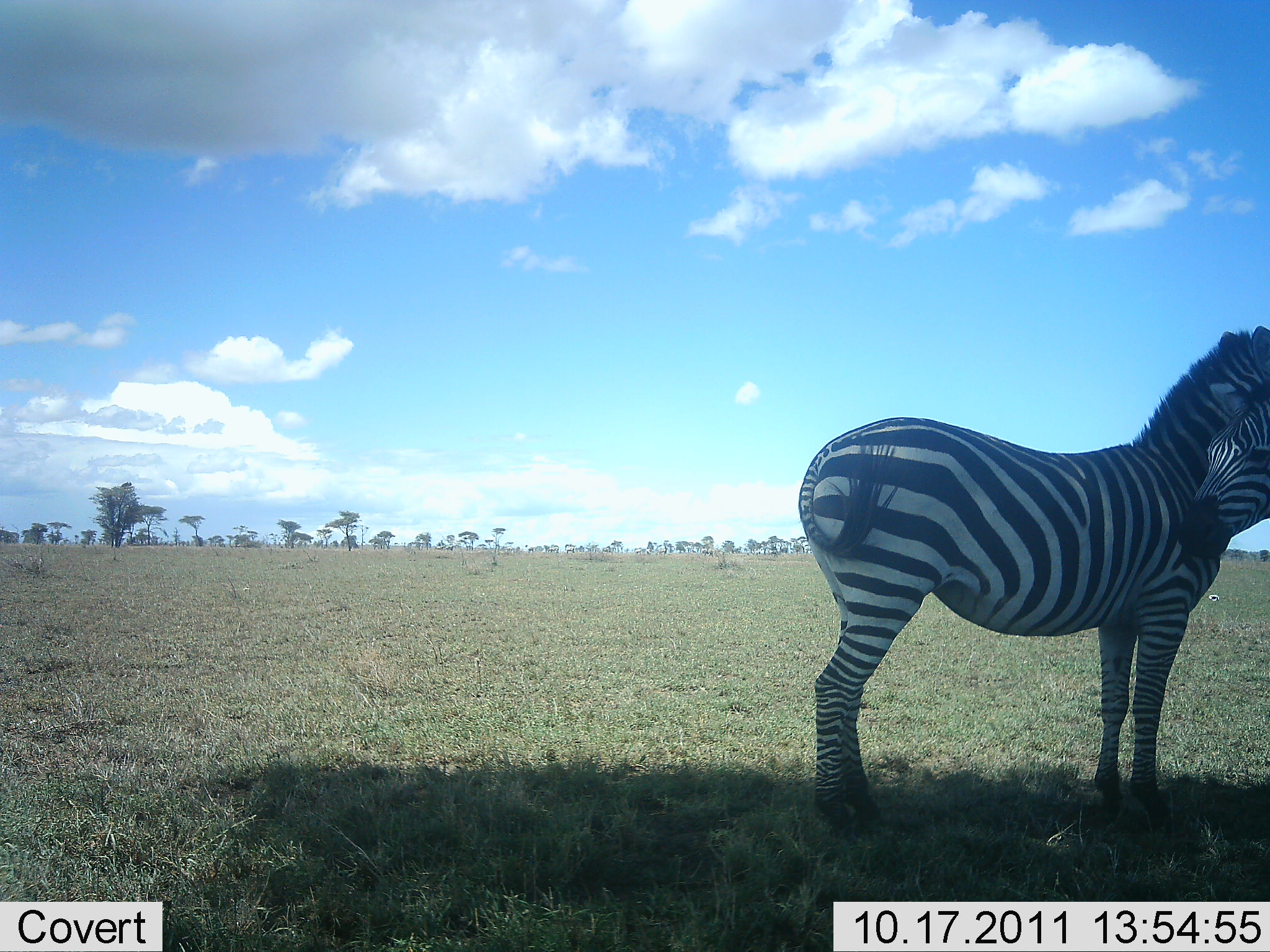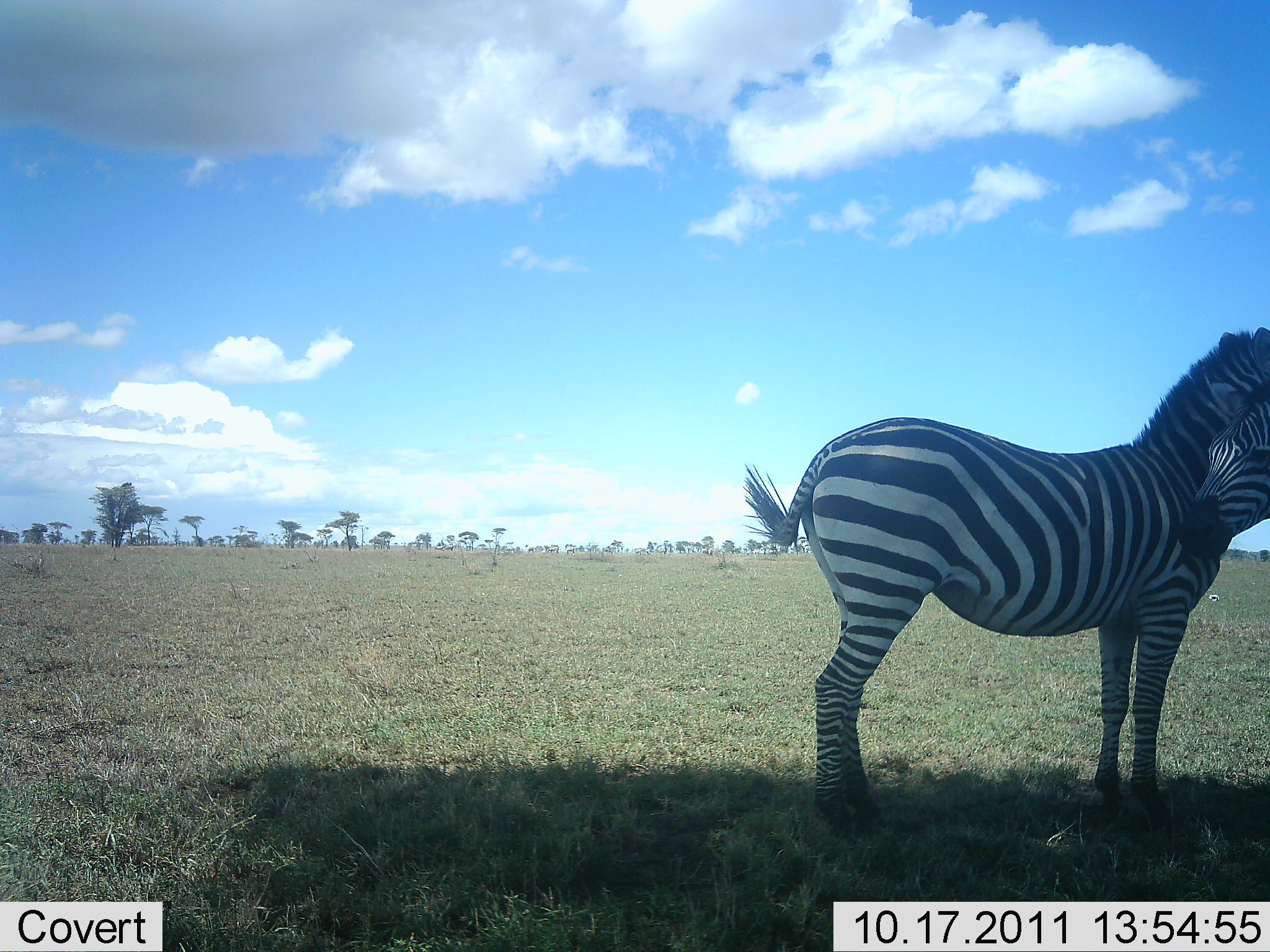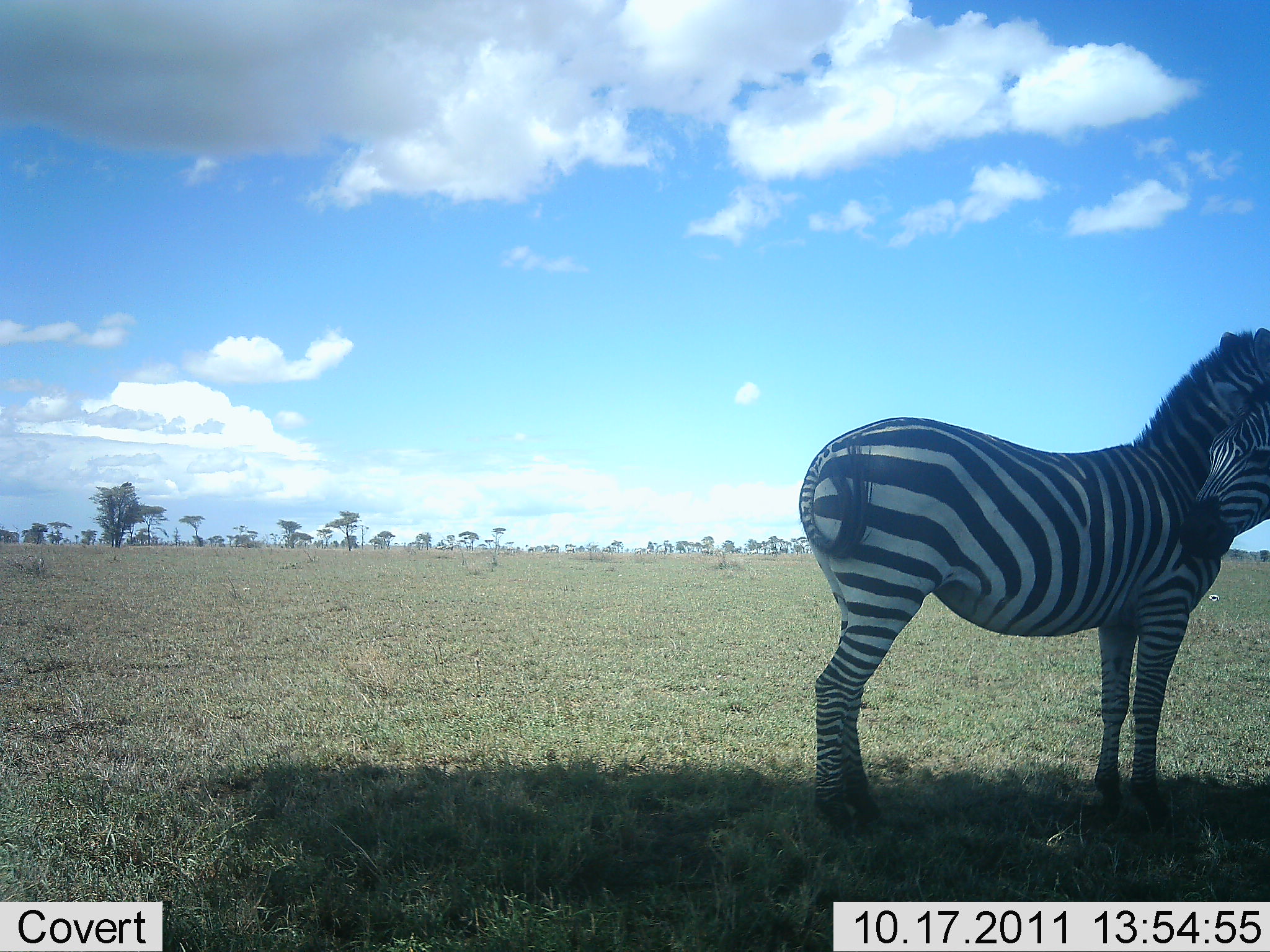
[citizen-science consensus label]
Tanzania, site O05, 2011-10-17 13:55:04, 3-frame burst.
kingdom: Animalia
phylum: Chordata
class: Mammalia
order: Perissodactyla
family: Equidae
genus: Equus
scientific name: Equus quagga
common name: plains zebra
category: zebra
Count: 1.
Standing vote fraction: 80%.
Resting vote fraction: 0%.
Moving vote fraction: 0%.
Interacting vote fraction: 30%.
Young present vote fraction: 0%.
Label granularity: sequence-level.